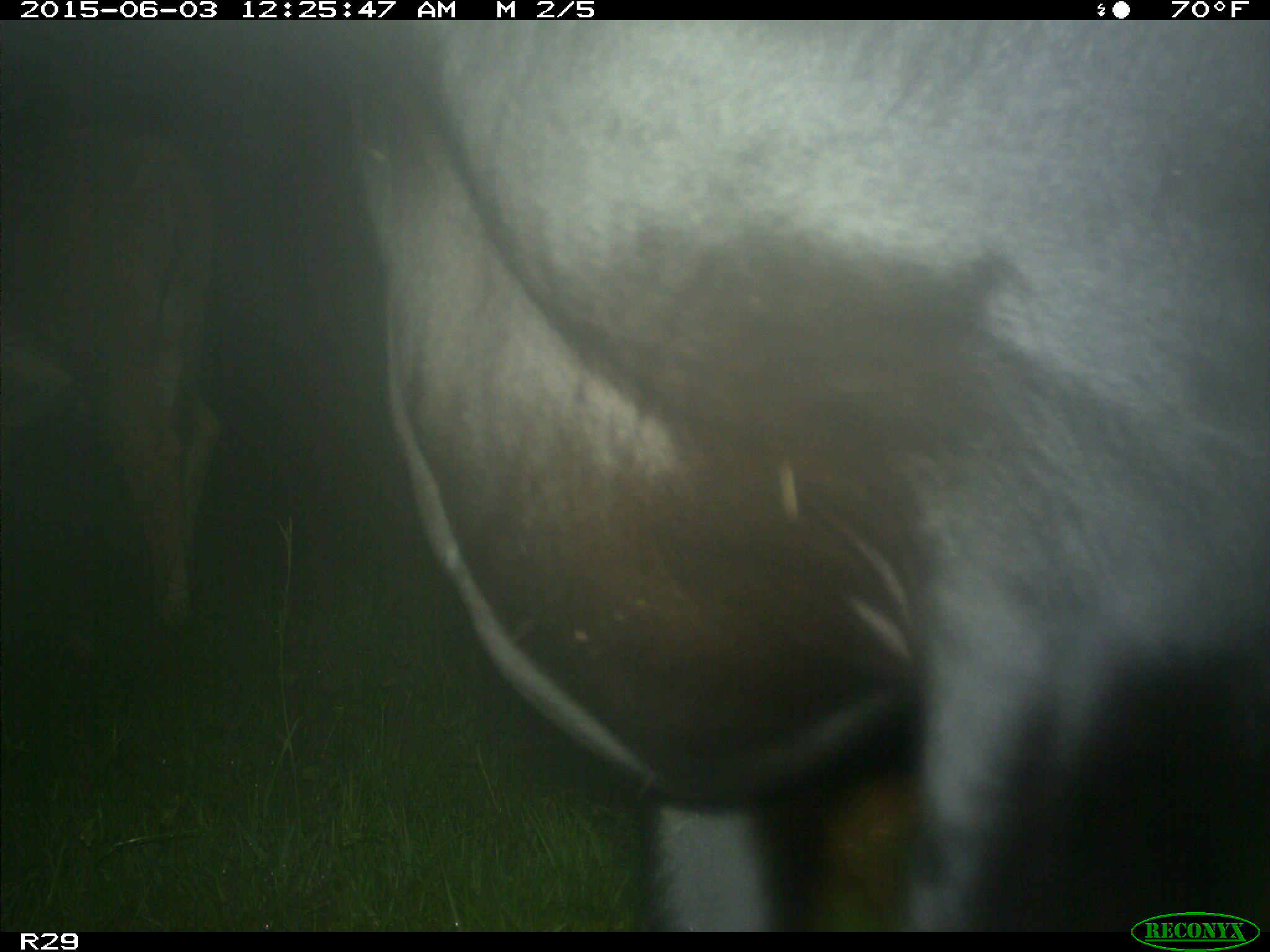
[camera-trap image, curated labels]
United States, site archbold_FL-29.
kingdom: Animalia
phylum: Chordata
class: Mammalia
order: Artiodactyla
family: Bovidae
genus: Bos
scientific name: Bos taurus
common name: domestic cow